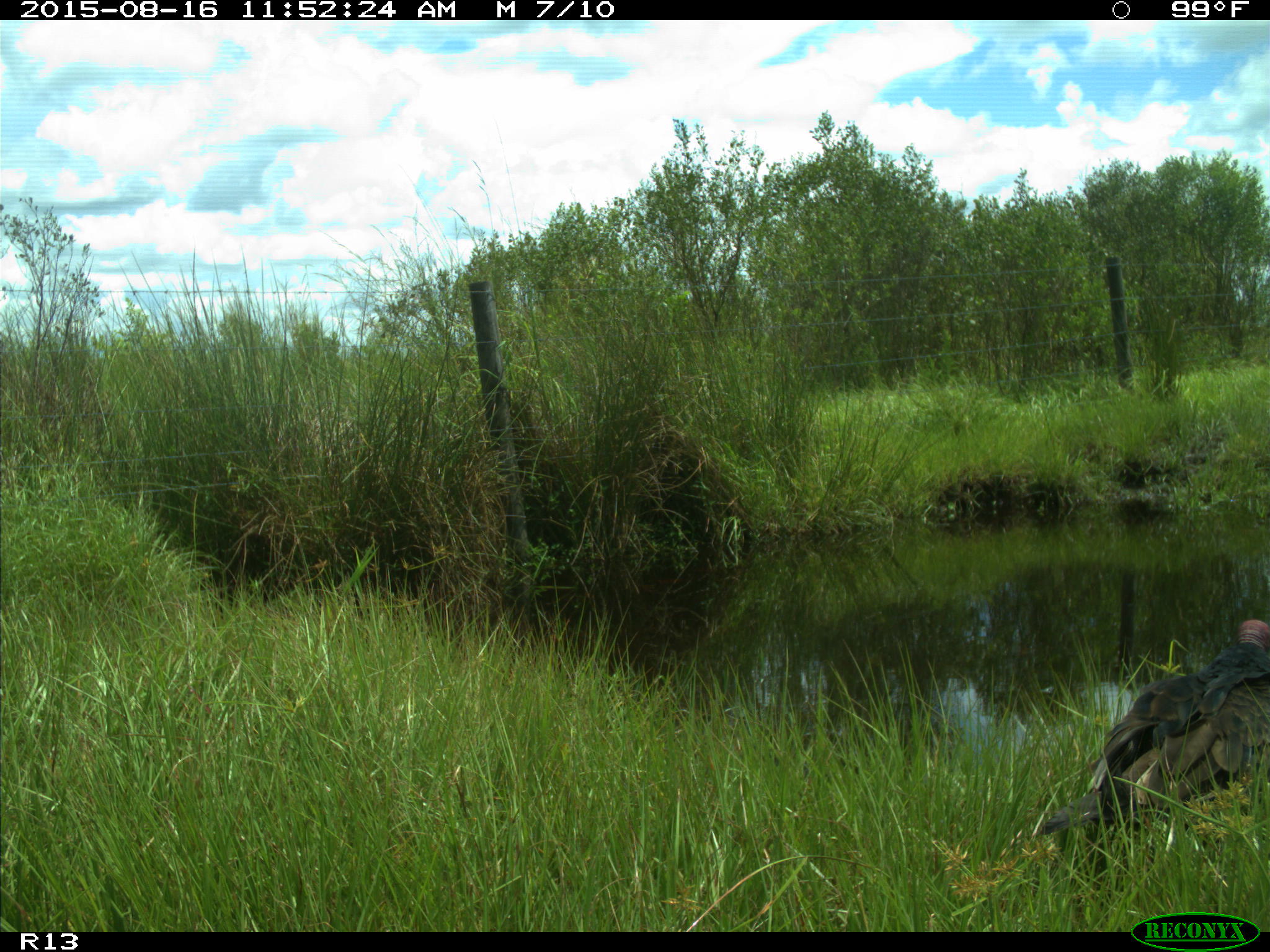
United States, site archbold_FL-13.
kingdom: Animalia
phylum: Chordata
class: Aves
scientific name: Aves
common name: birds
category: unidentified bird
Unidentified bird (birds) (Aves).